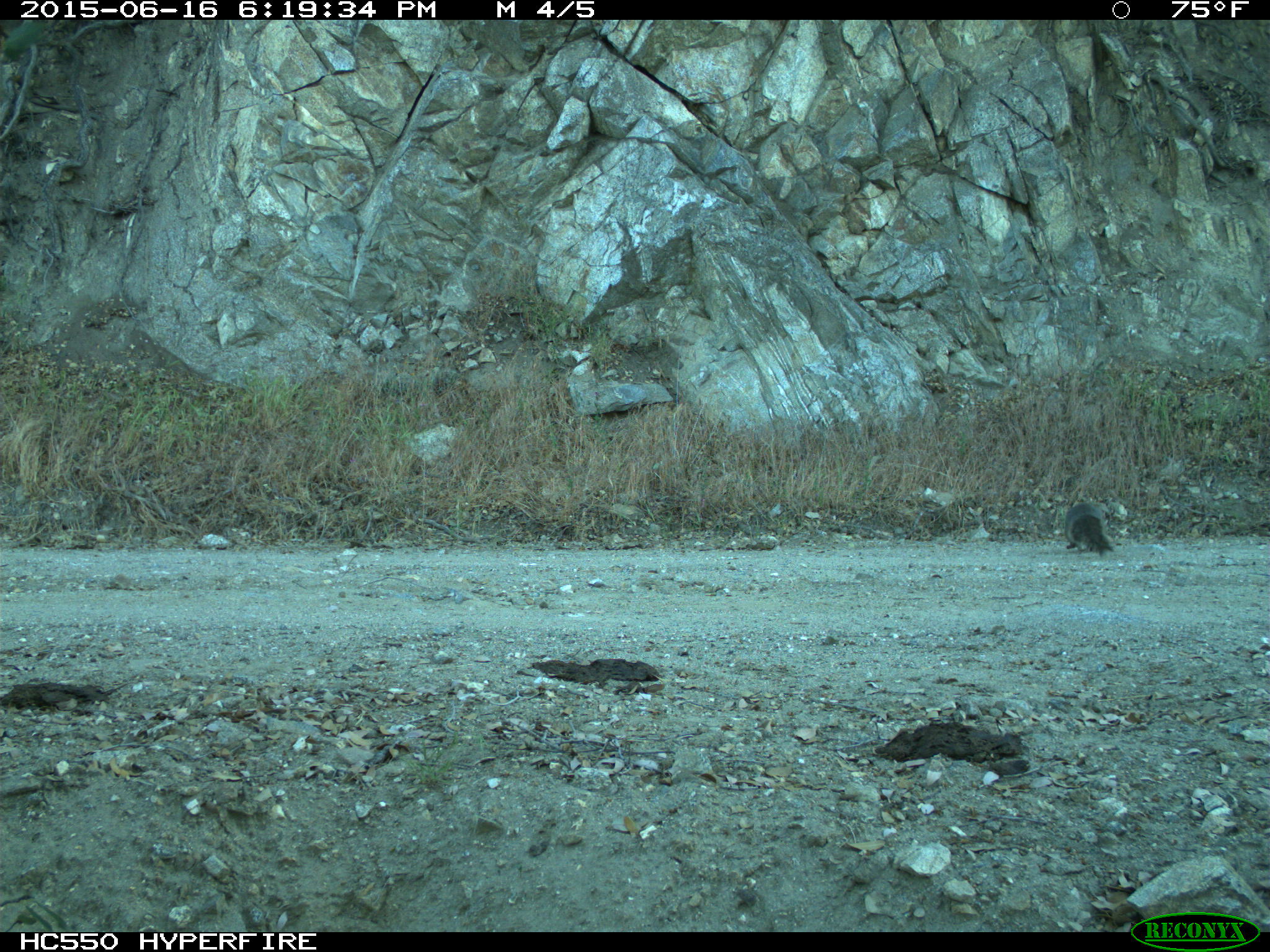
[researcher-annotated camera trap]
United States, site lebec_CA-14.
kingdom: Animalia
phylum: Chordata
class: Mammalia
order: Rodentia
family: Sciuridae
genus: Sciurus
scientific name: Sciurus carolinensis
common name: eastern gray squirrel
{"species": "Sciurus carolinensis (eastern gray squirrel)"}